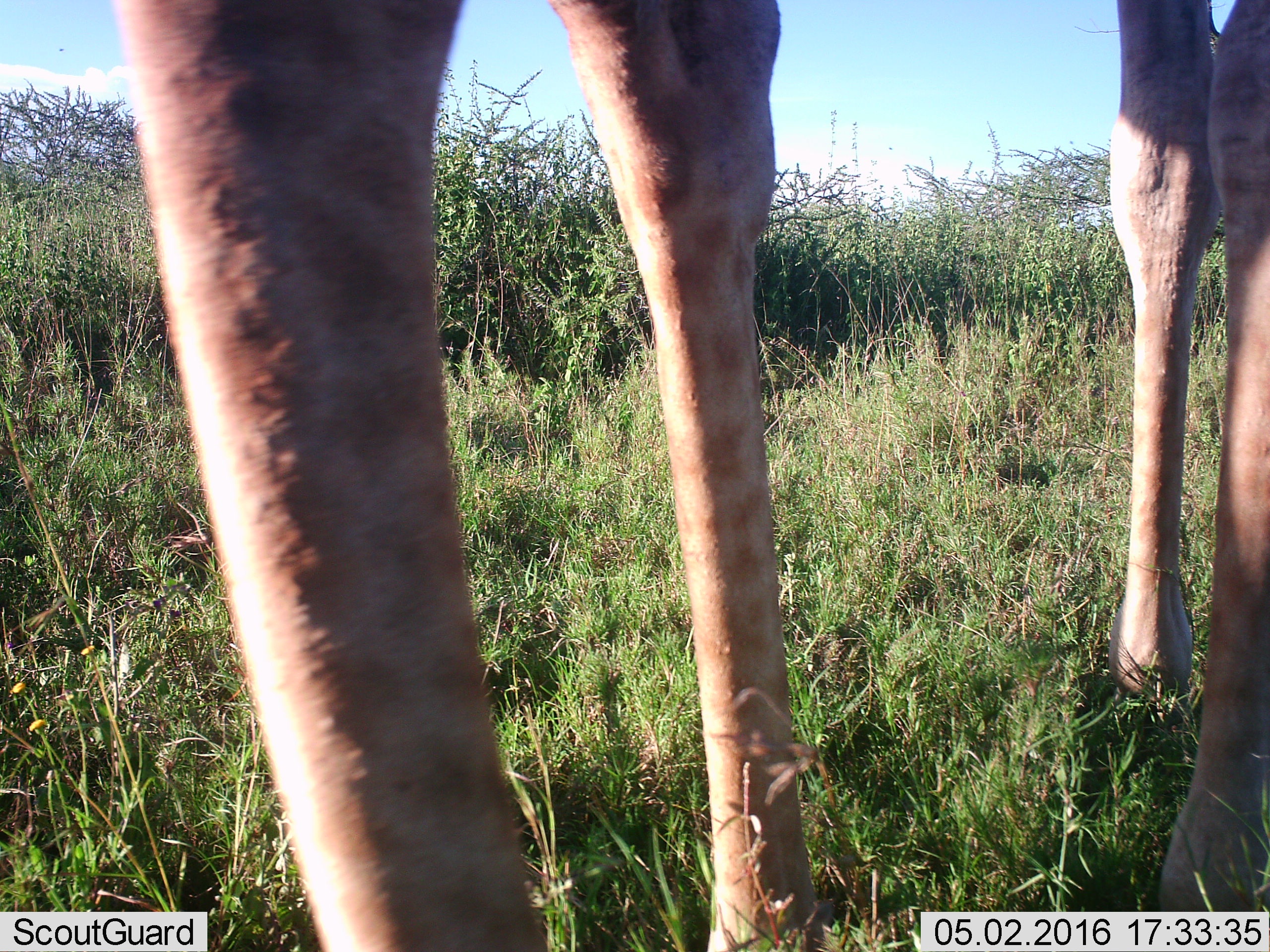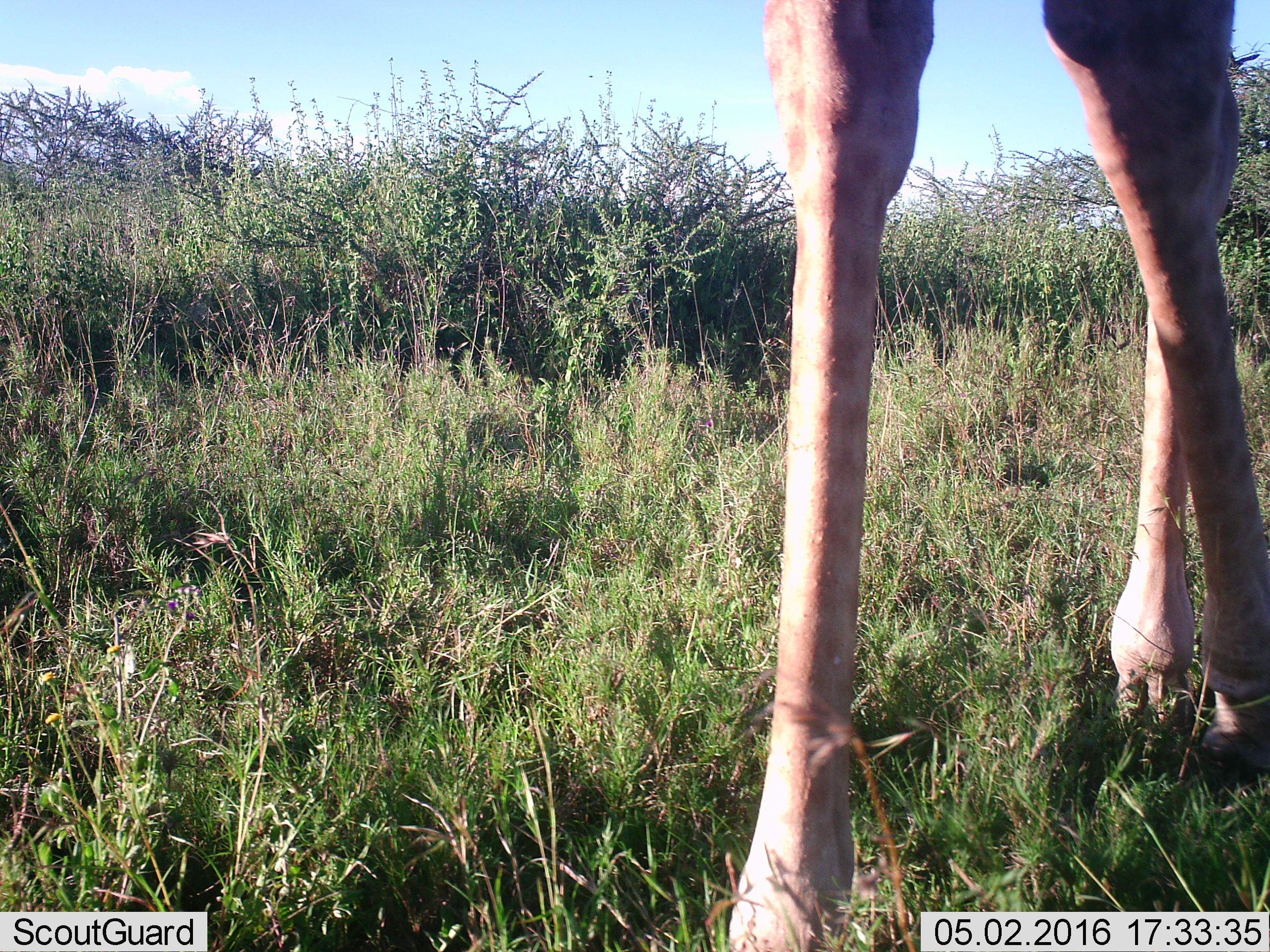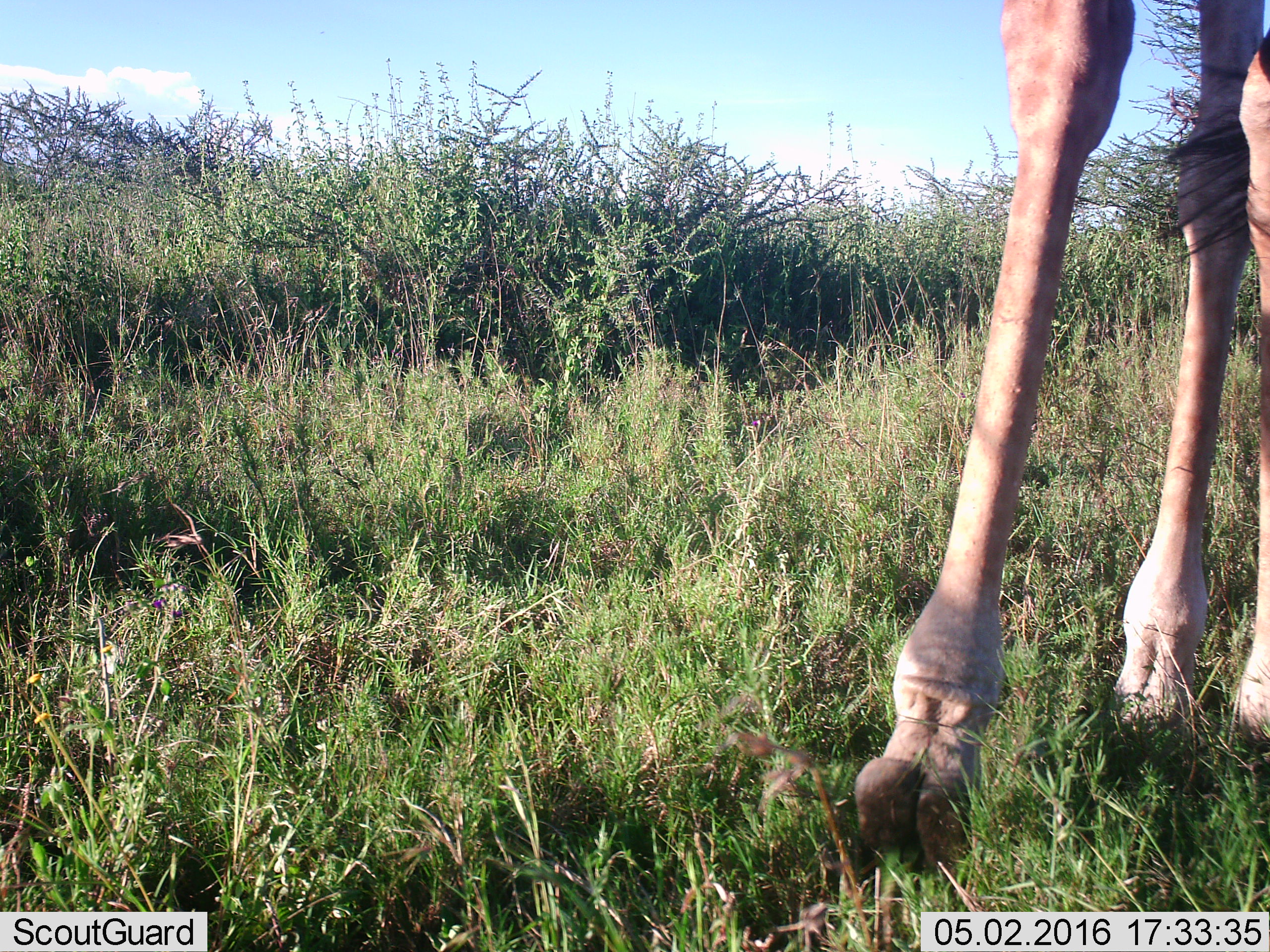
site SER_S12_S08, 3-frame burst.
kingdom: Animalia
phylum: Chordata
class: Mammalia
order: Artiodactyla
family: Giraffidae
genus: Giraffa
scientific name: Giraffa camelopardalis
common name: giraffe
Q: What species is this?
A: Giraffe (Giraffa camelopardalis).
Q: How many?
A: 1.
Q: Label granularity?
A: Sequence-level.